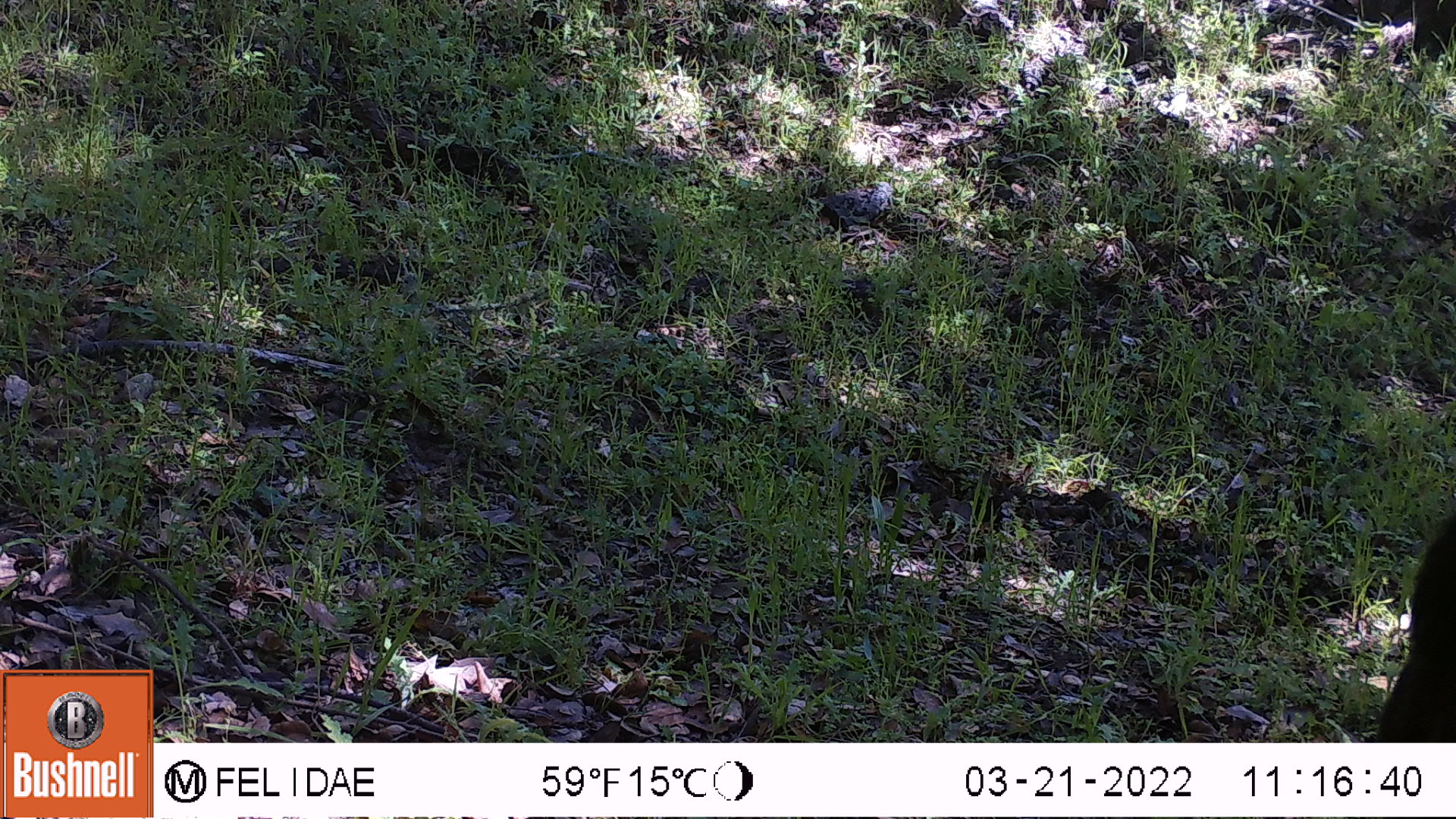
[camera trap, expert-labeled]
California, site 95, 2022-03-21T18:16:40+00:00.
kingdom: Animalia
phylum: Chordata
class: Mammalia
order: Artiodactyla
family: Cervidae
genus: Odocoileus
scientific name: Odocoileus hemionus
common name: mule deer